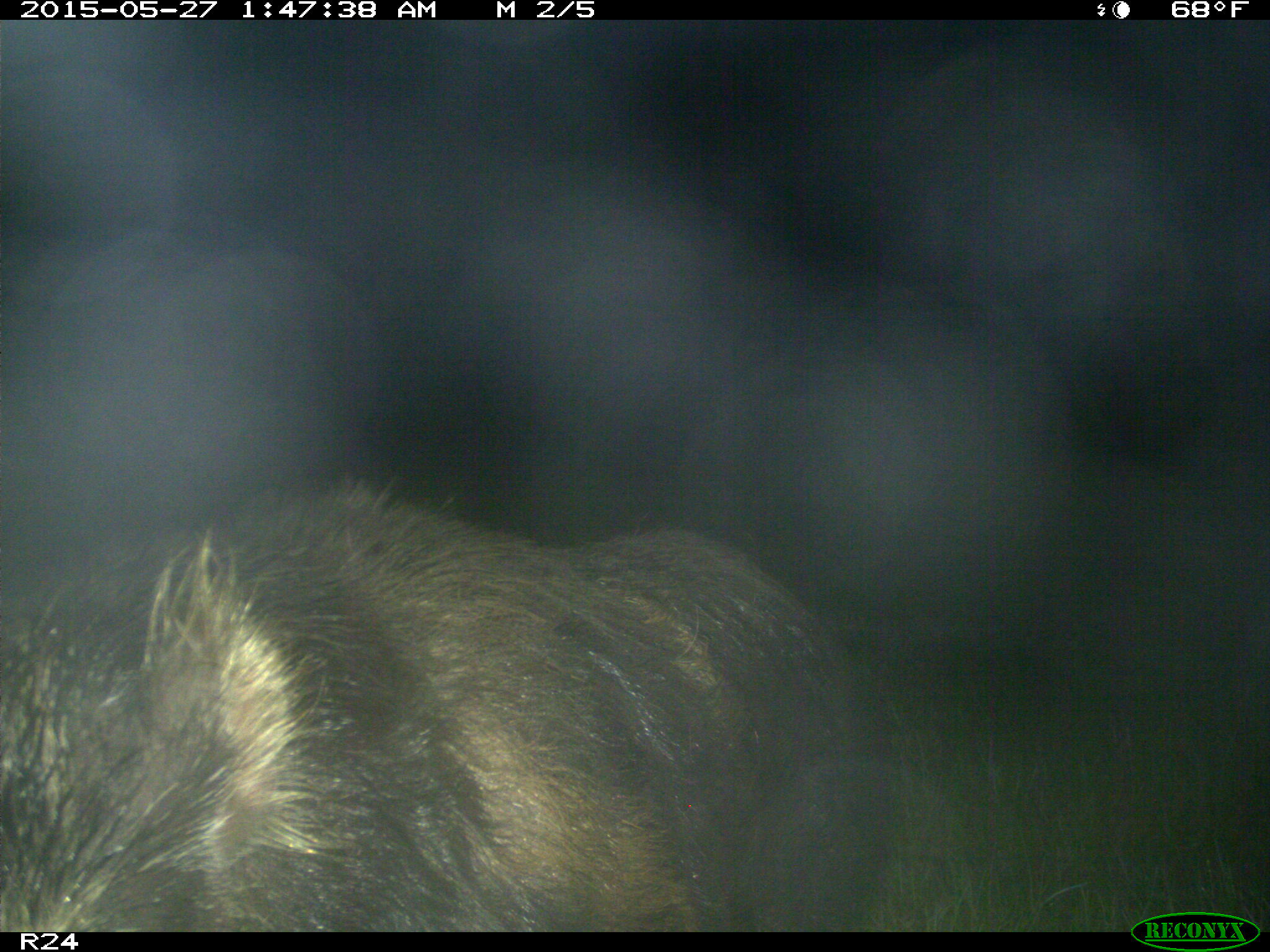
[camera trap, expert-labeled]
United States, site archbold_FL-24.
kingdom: Animalia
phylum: Chordata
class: Mammalia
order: Artiodactyla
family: Cervidae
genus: Odocoileus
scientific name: Odocoileus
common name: deer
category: unidentified deer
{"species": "unidentified deer (deer) (Odocoileus)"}